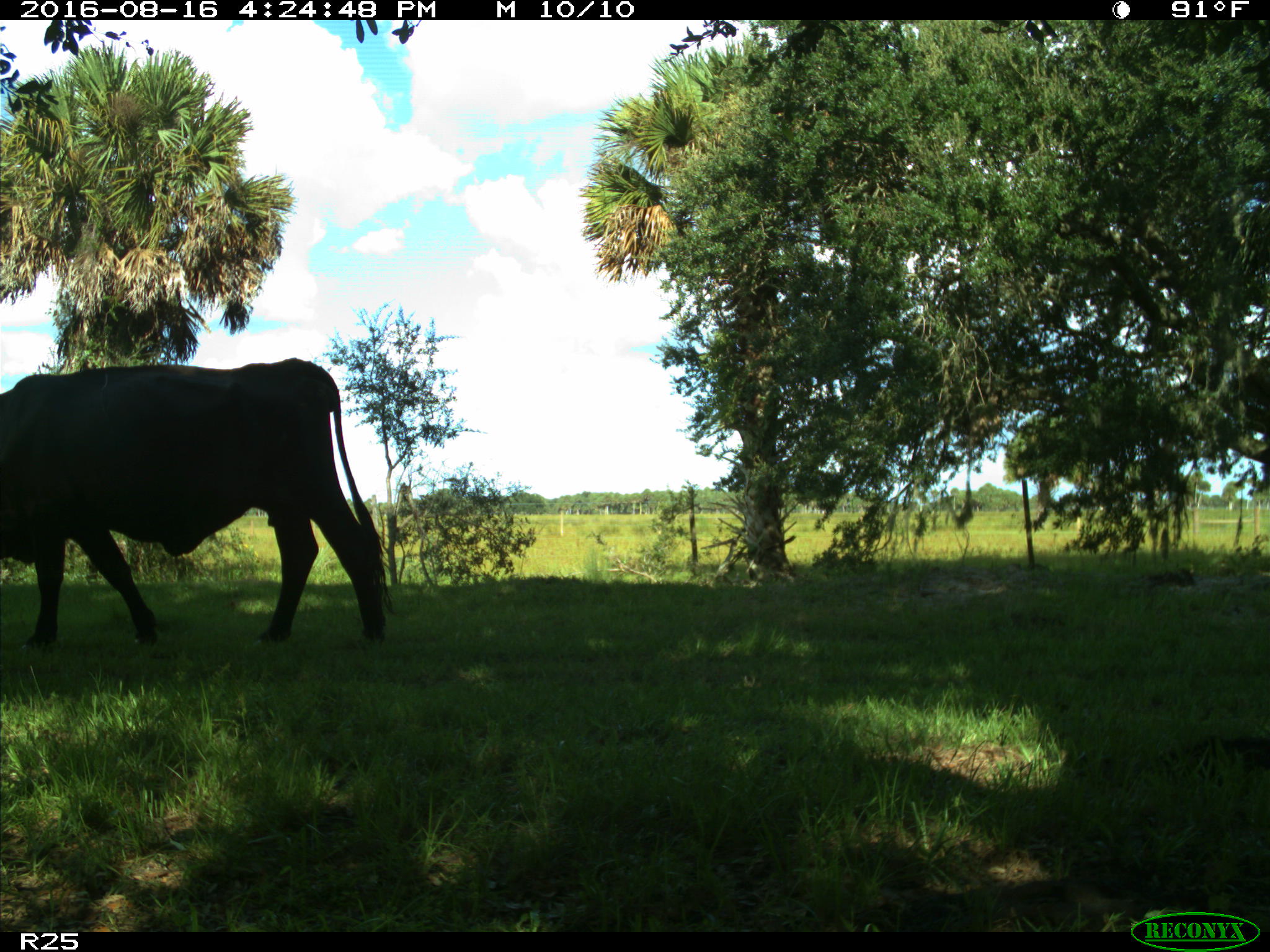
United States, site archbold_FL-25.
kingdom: Animalia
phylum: Chordata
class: Mammalia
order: Artiodactyla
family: Bovidae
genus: Bos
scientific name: Bos taurus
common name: domestic cow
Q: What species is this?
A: Bos taurus (domestic cow).